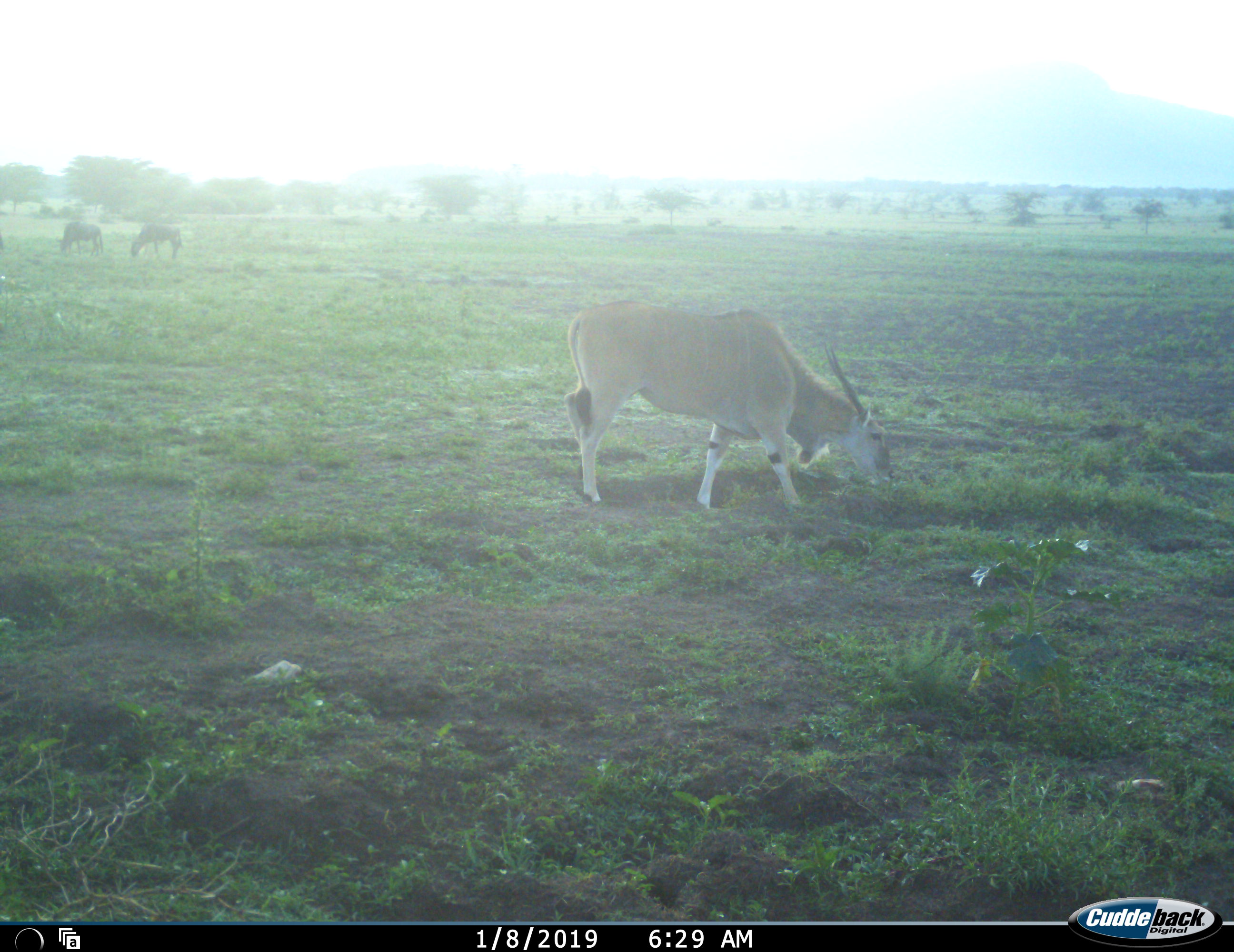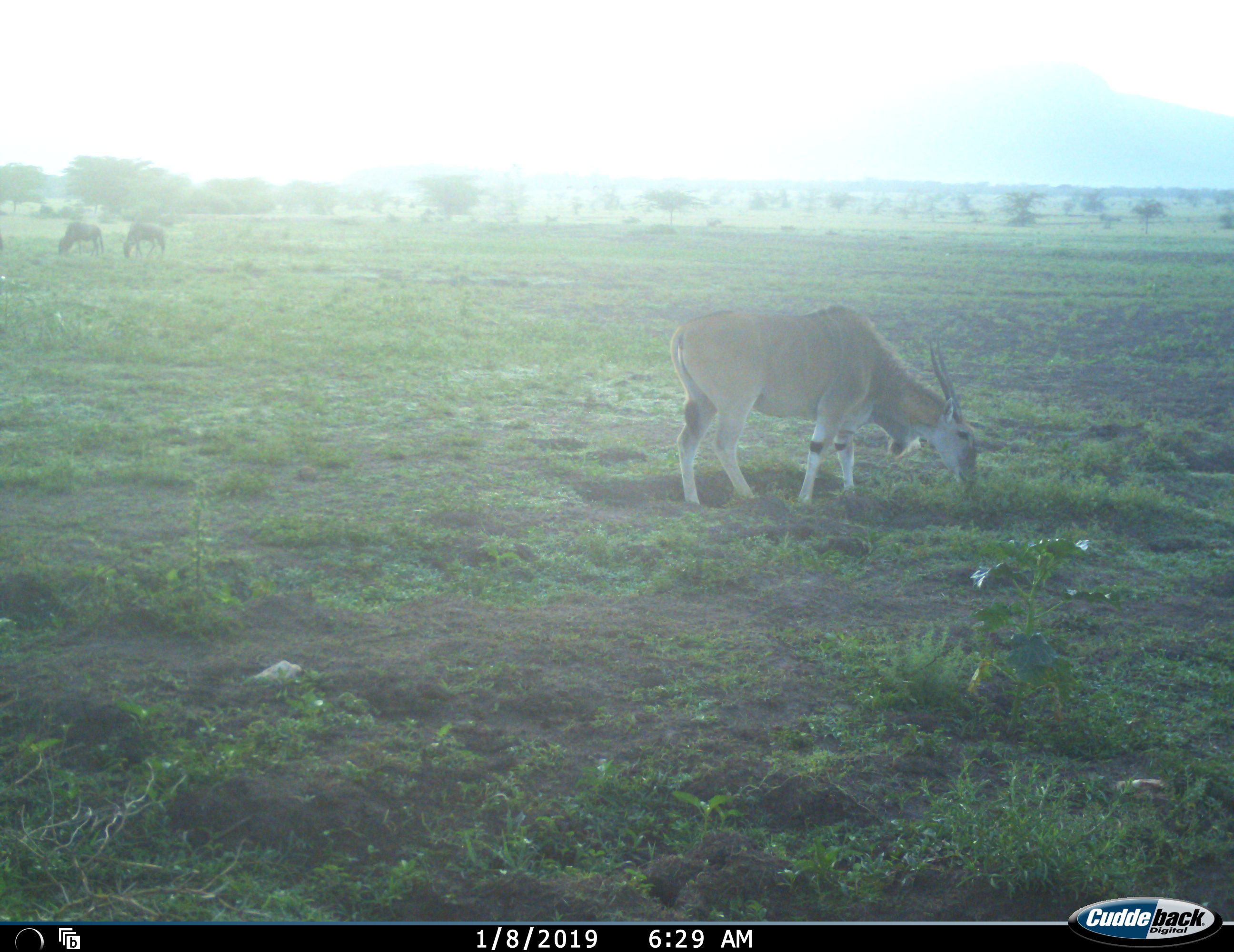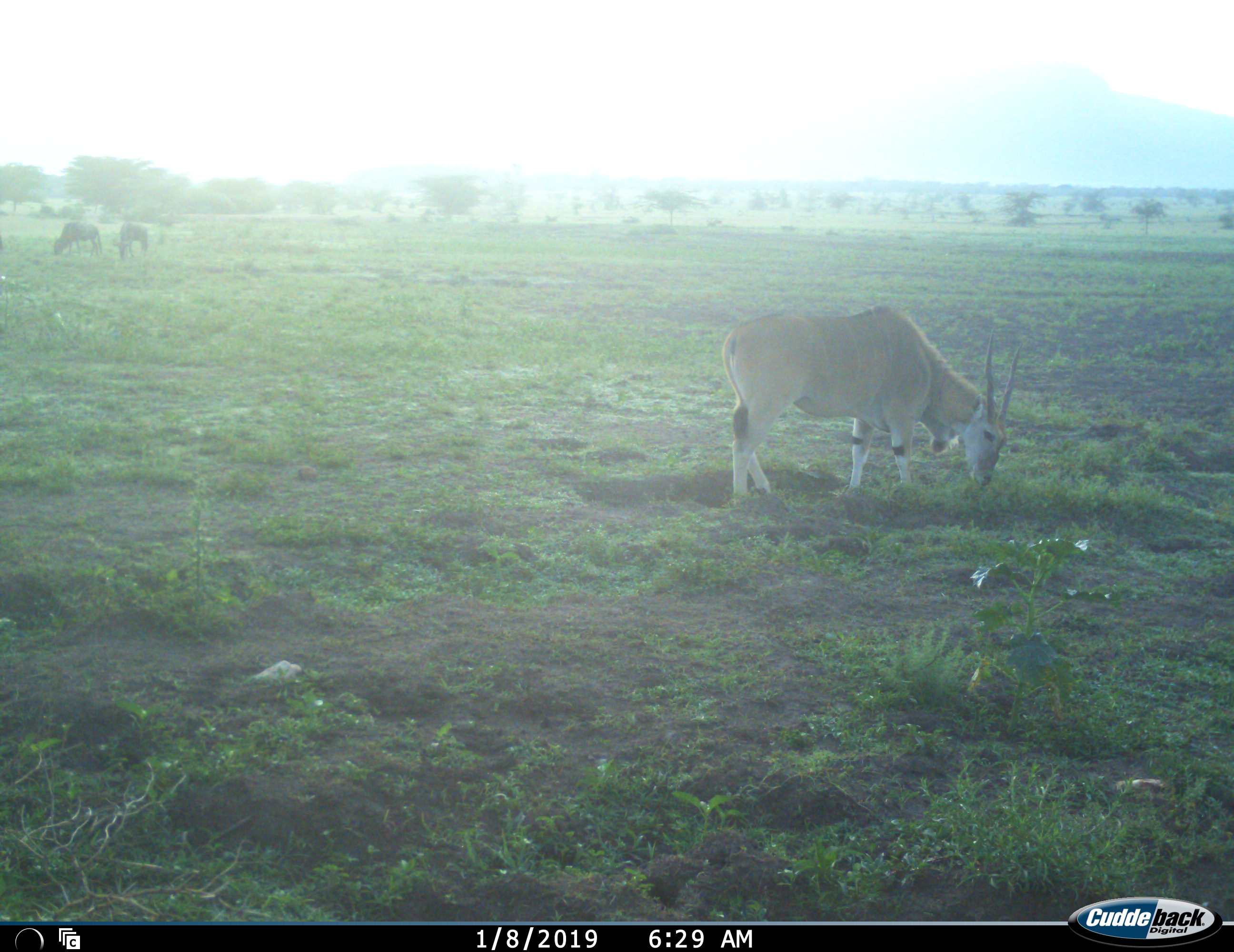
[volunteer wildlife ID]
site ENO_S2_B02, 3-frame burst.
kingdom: Animalia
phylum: Chordata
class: Mammalia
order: Artiodactyla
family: Bovidae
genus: Tragelaphus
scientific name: Tragelaphus oryx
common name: eland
Eland (Tragelaphus oryx), count 1. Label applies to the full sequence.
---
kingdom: Animalia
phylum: Chordata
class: Mammalia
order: Artiodactyla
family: Bovidae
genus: Connochaetes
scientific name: Connochaetes taurinus taurinus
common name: blue wildebeest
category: wildebeestblue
Wildebeestblue (blue wildebeest) (Connochaetes taurinus taurinus), count 2. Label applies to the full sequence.